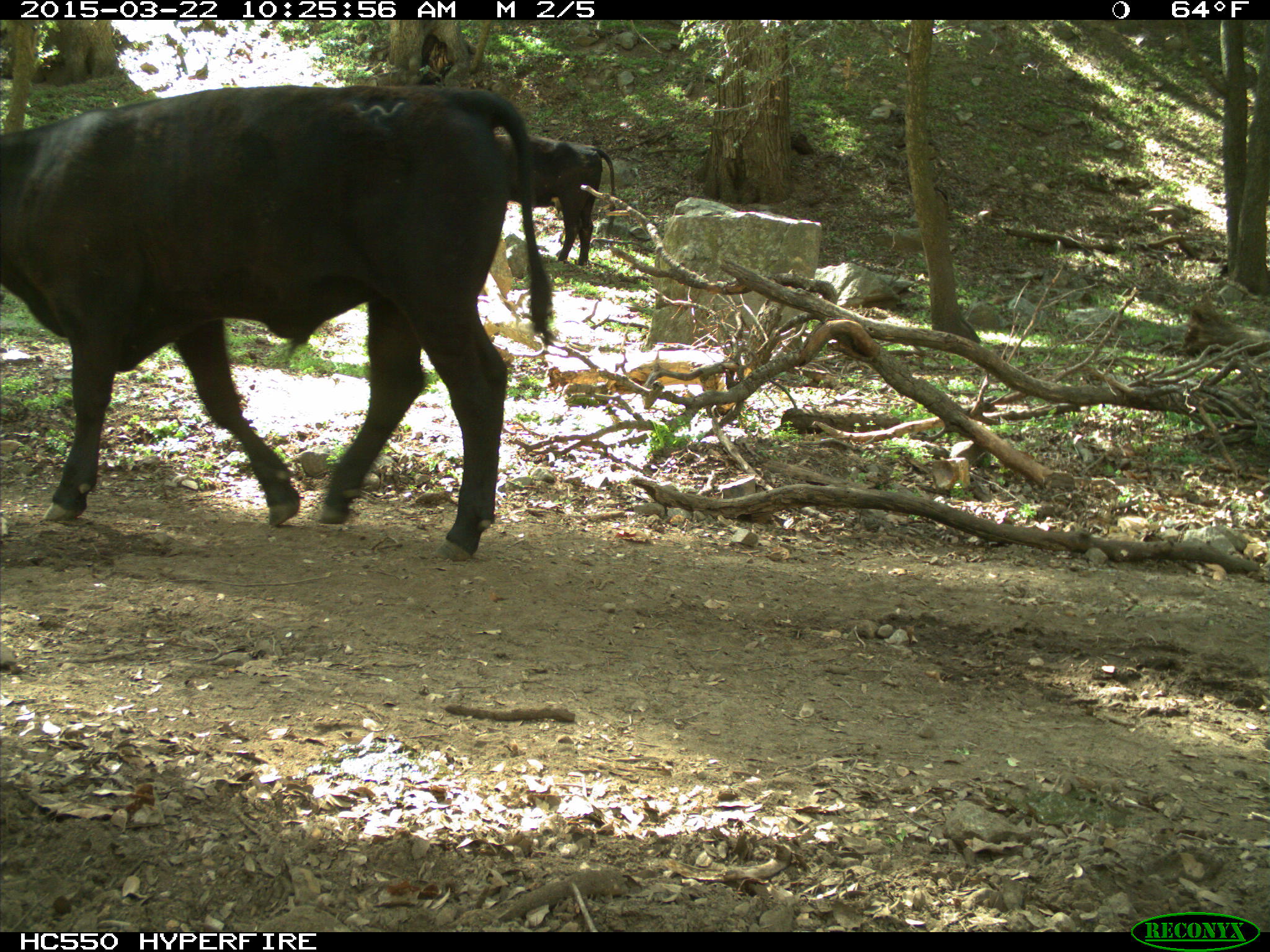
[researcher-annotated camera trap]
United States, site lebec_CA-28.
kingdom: Animalia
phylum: Chordata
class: Mammalia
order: Artiodactyla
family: Bovidae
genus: Bos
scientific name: Bos taurus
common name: domestic cow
Bos taurus (domestic cow).